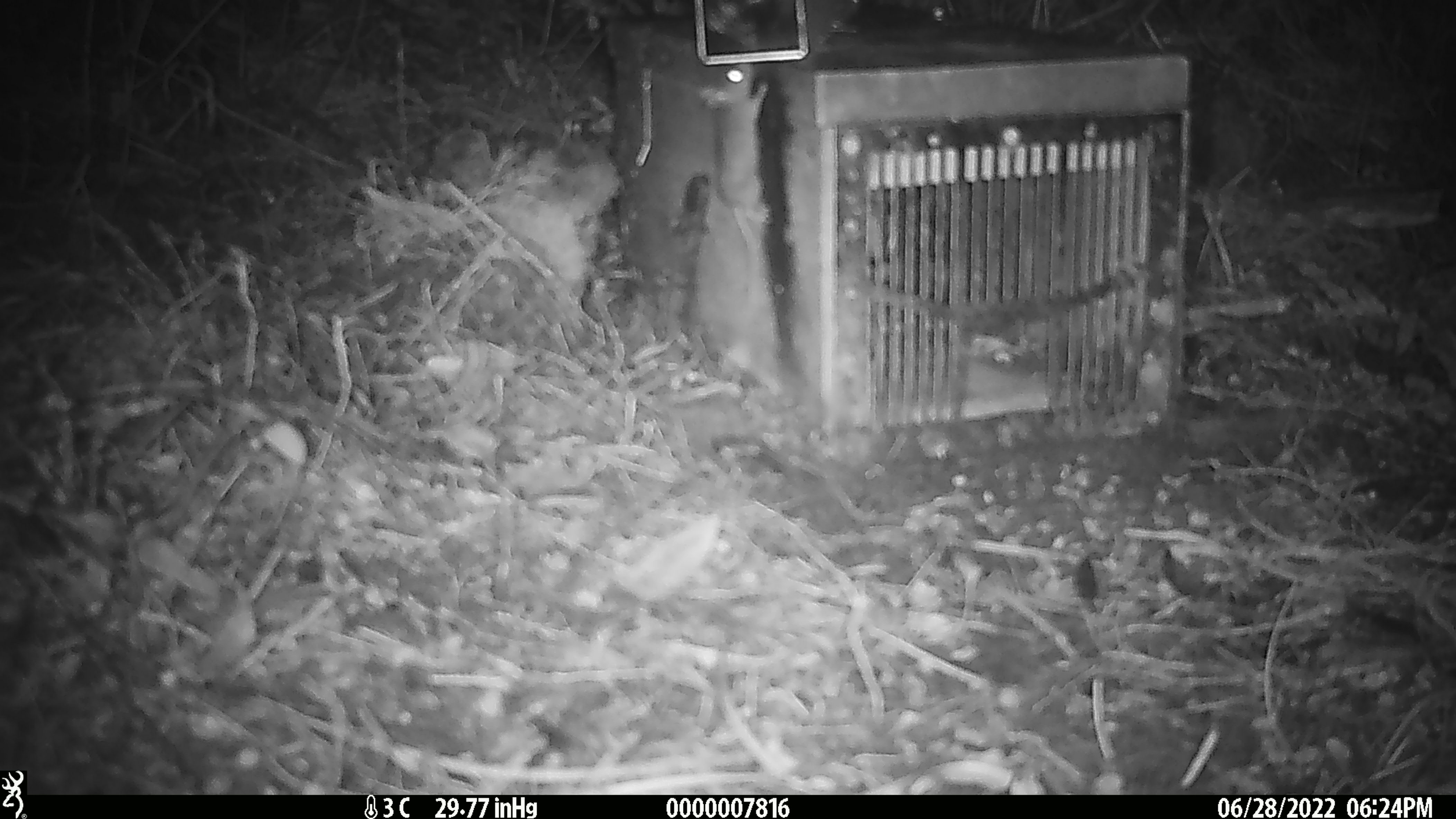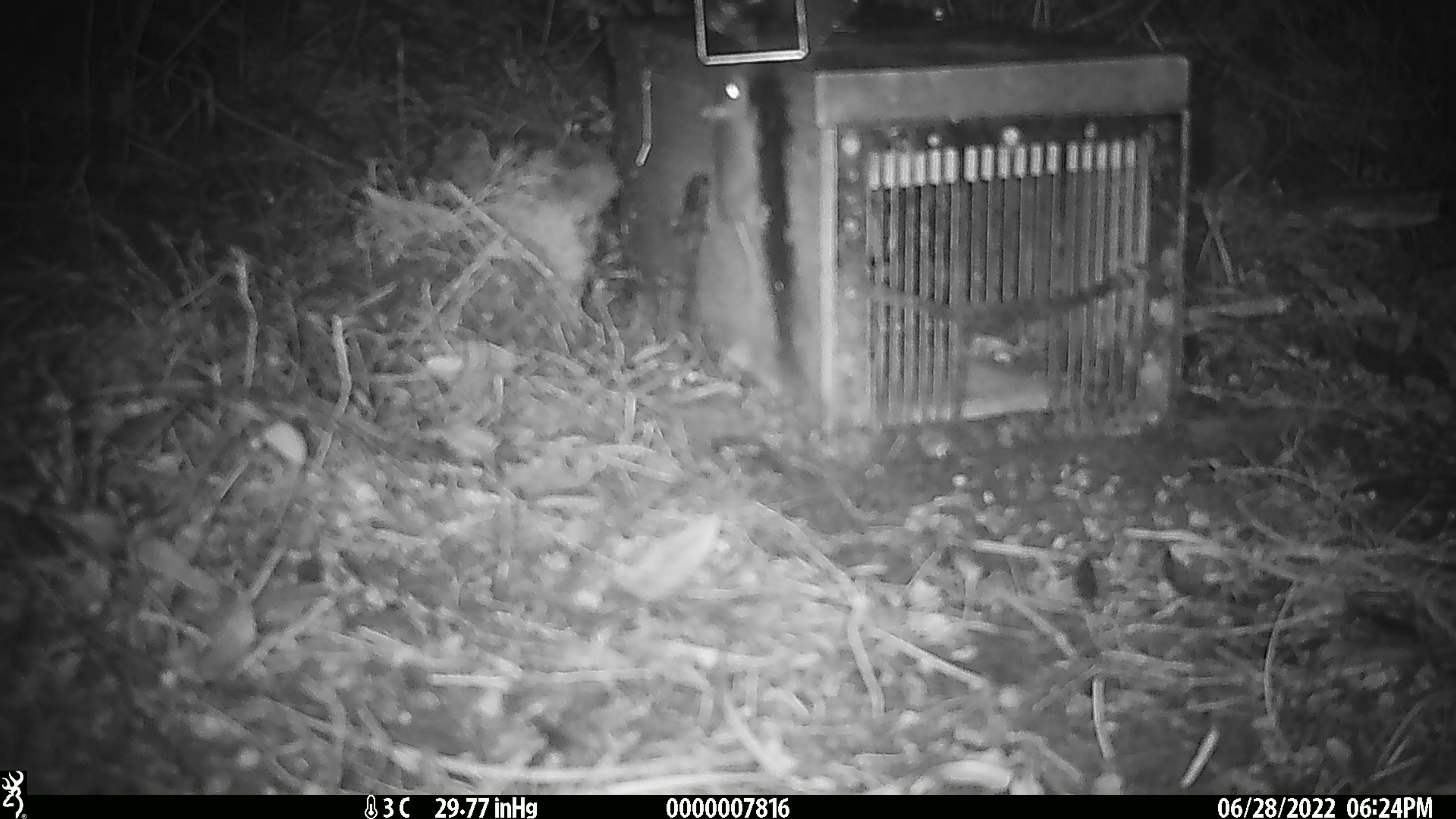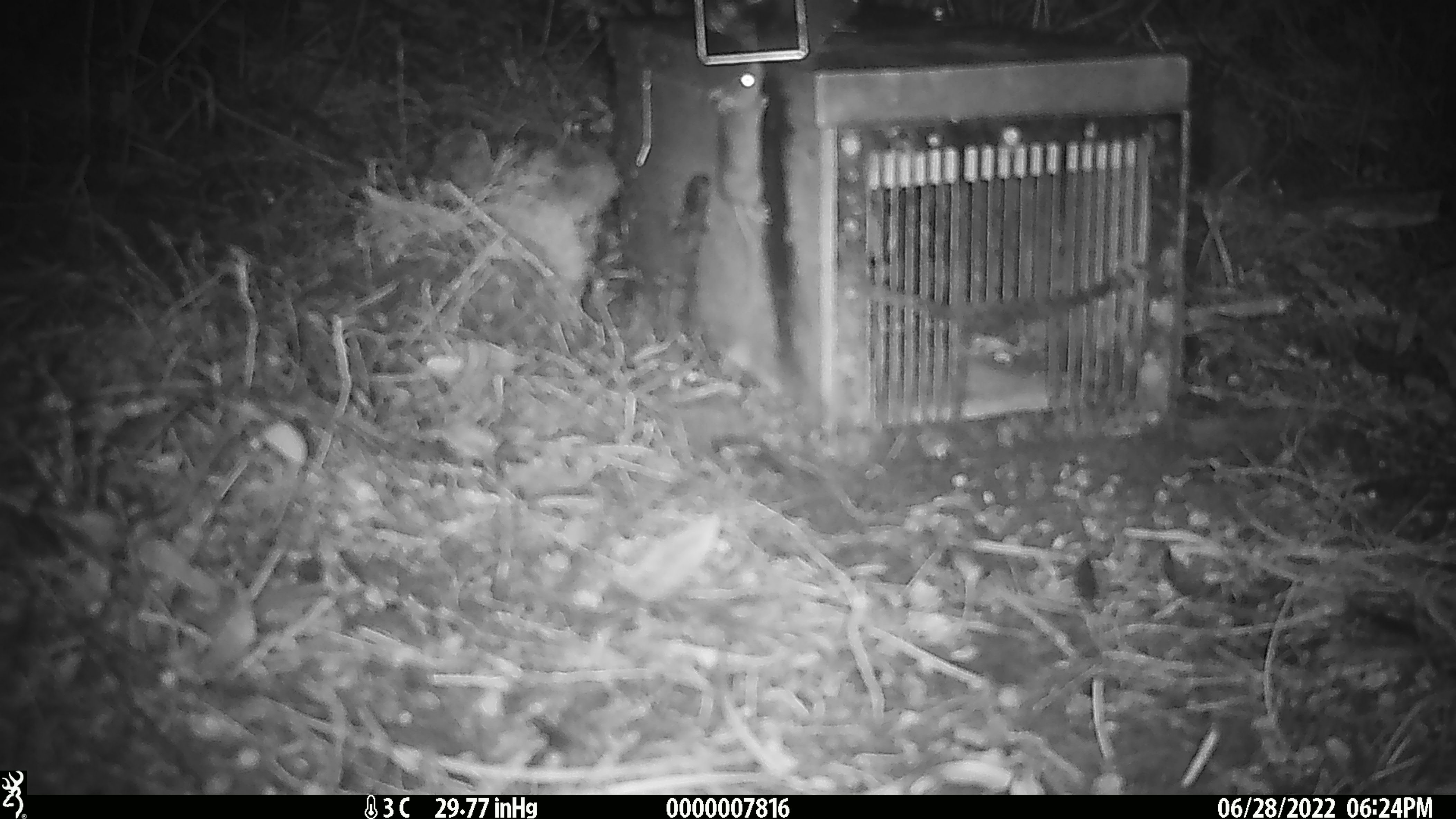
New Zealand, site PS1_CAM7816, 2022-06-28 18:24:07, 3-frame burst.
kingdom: Animalia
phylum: Chordata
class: Mammalia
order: Rodentia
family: Muridae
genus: Mus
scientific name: Mus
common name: mouse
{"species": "mouse (Mus)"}